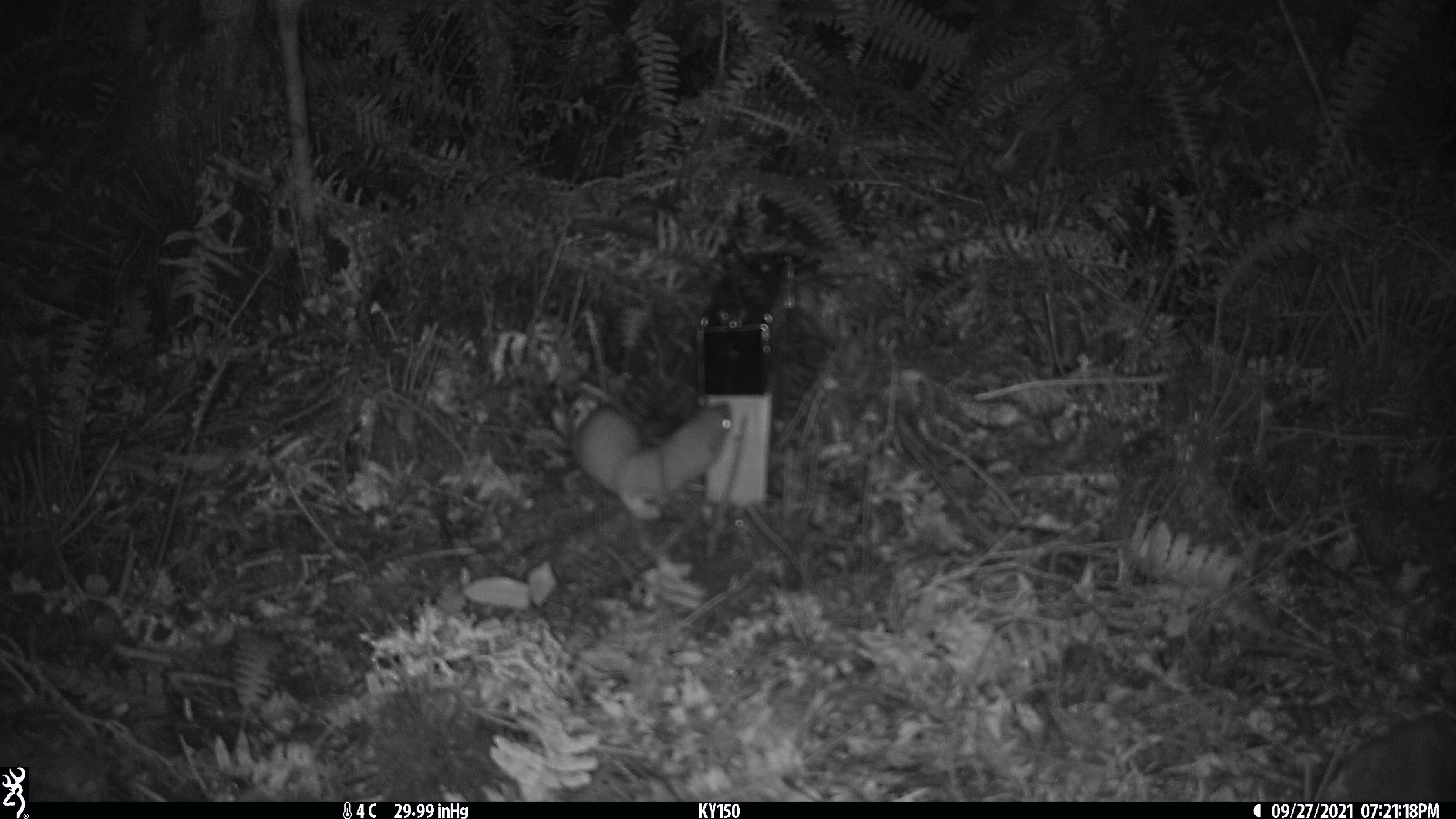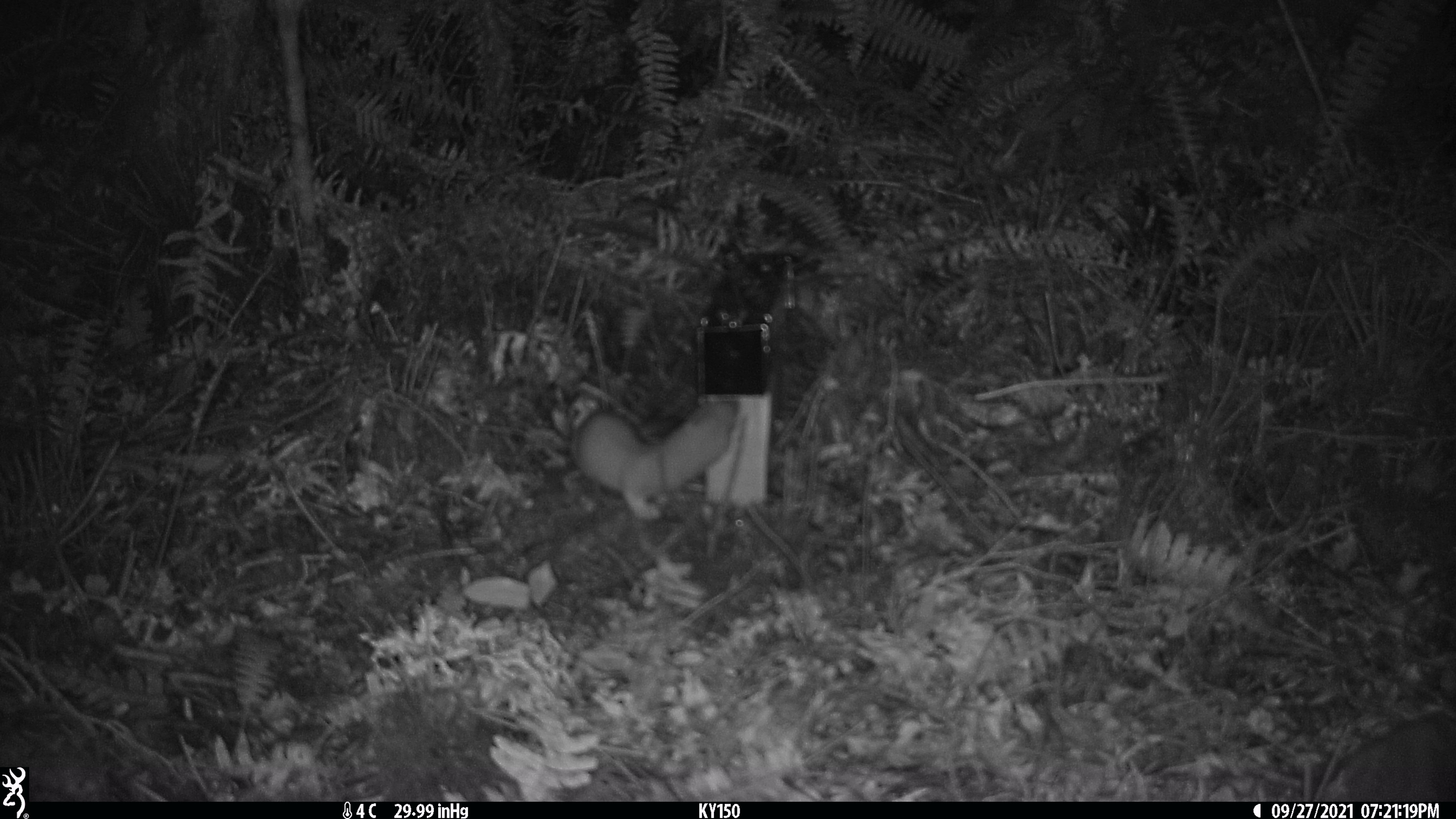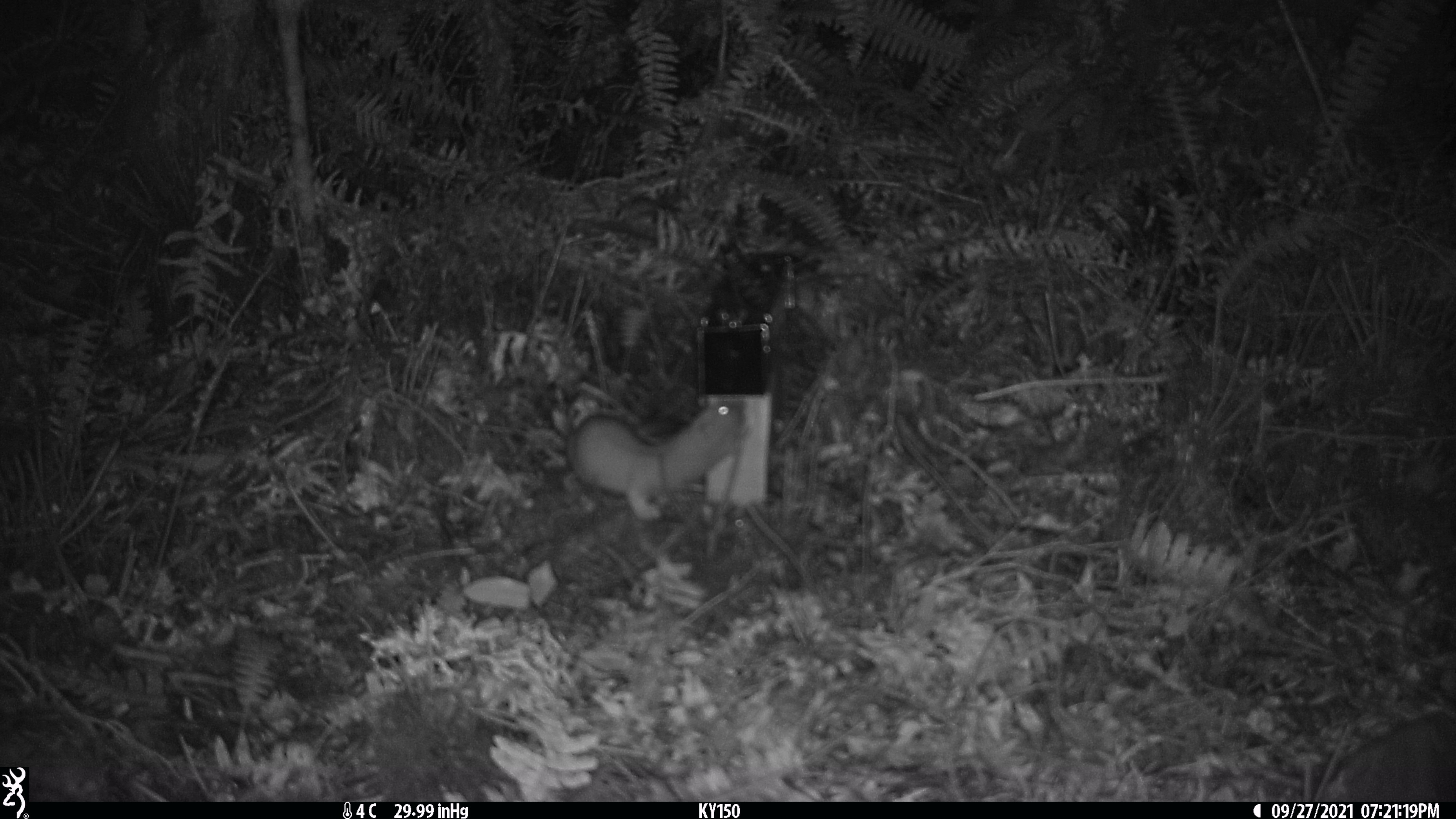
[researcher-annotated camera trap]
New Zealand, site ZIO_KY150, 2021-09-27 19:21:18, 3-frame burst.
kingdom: Animalia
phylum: Chordata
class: Mammalia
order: Carnivora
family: Mustelidae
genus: Mustela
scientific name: Mustela erminea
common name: stoat